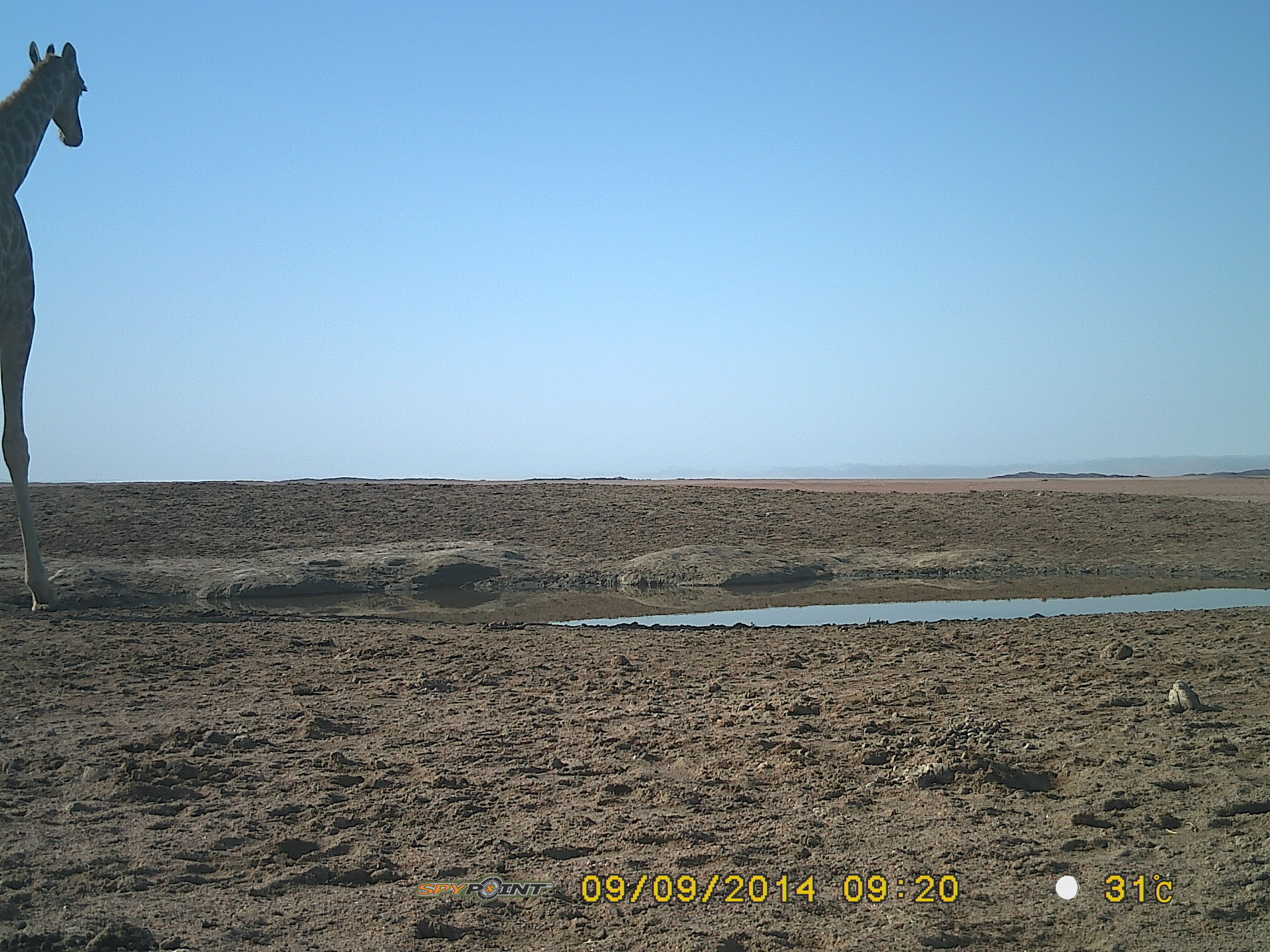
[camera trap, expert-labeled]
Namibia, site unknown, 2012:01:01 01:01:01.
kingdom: Animalia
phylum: Chordata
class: Mammalia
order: Artiodactyla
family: Giraffidae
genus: Giraffa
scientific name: Giraffa camelopardalis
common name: giraffe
Giraffa camelopardalis (giraffe).